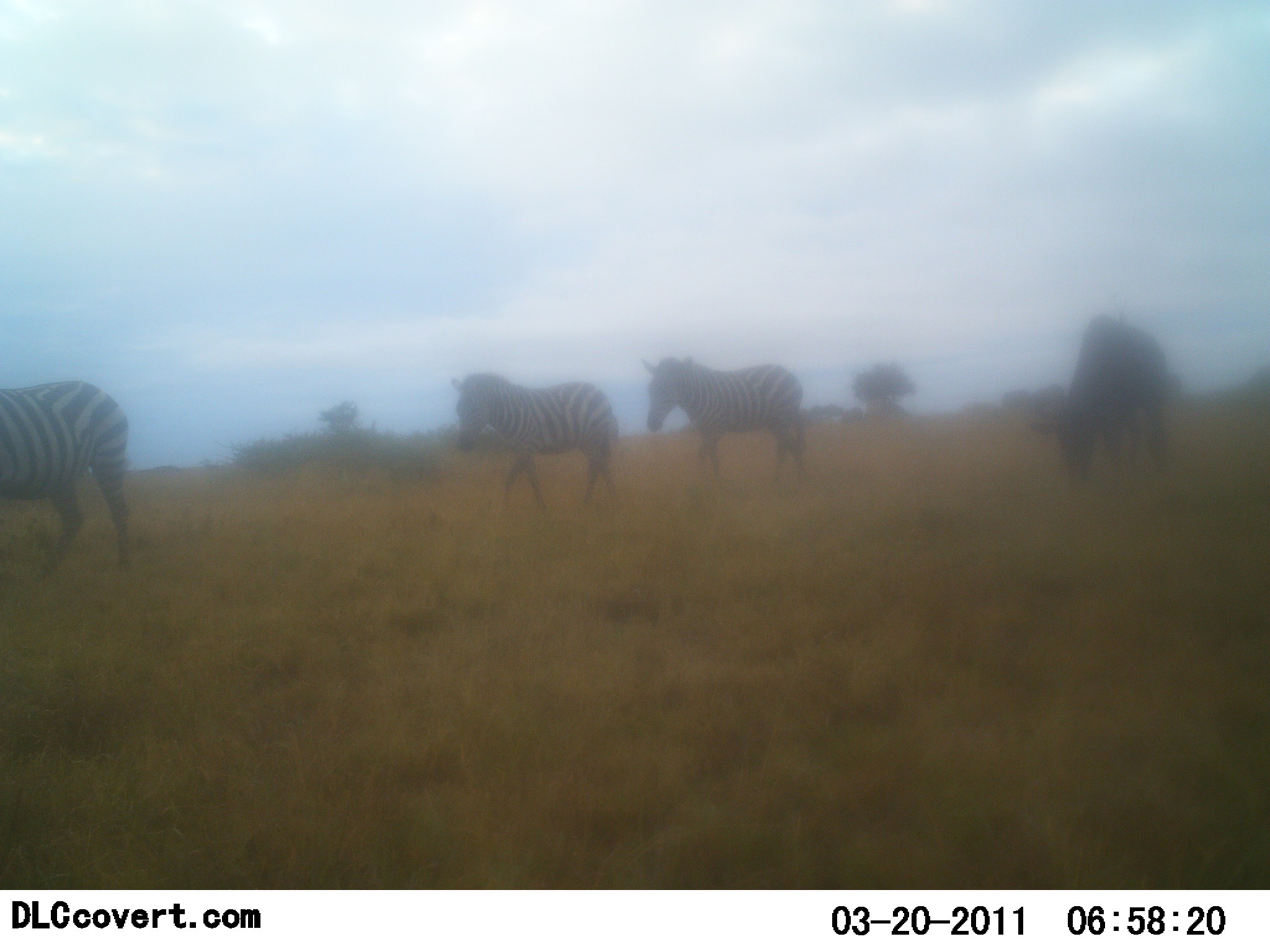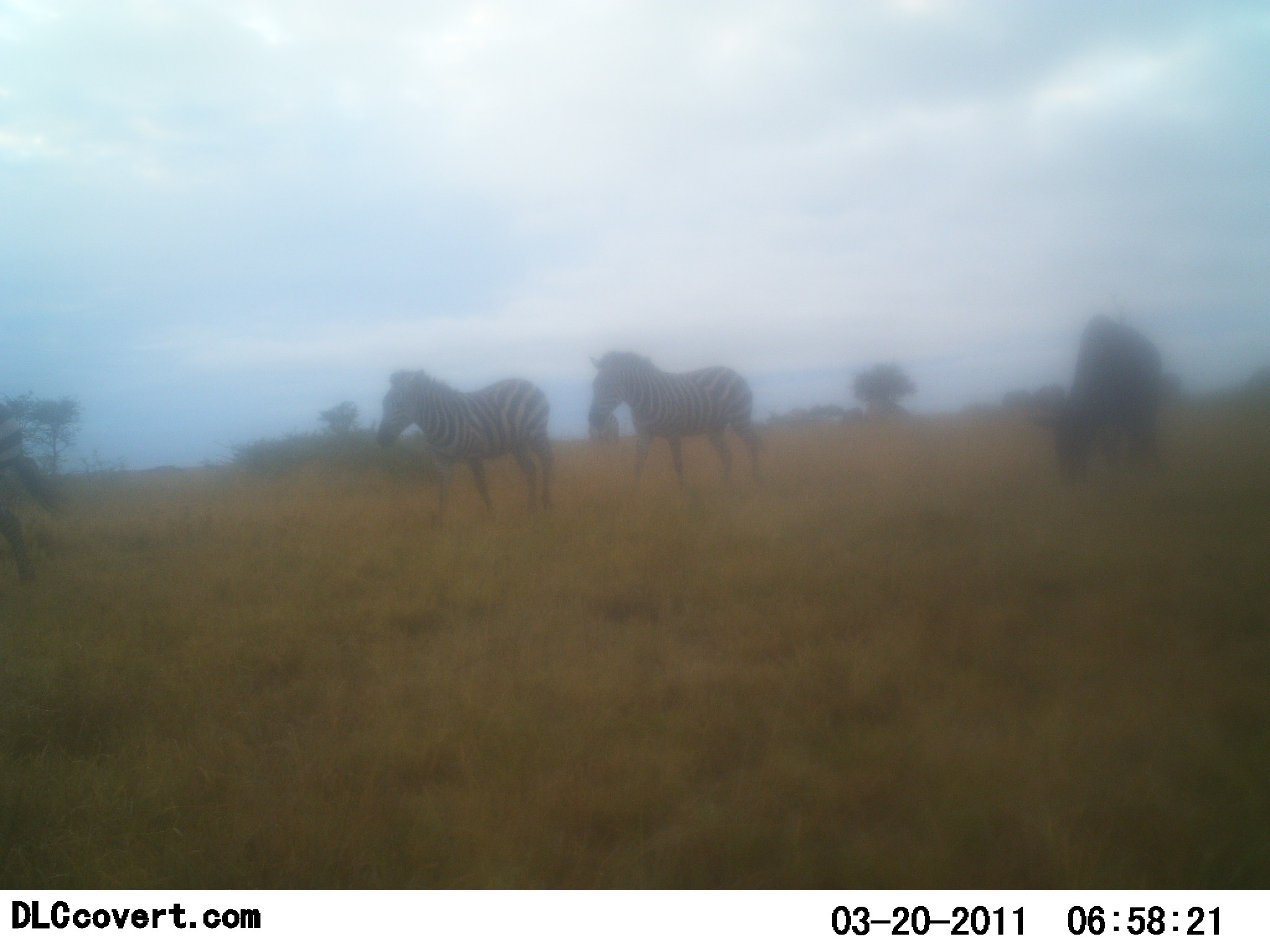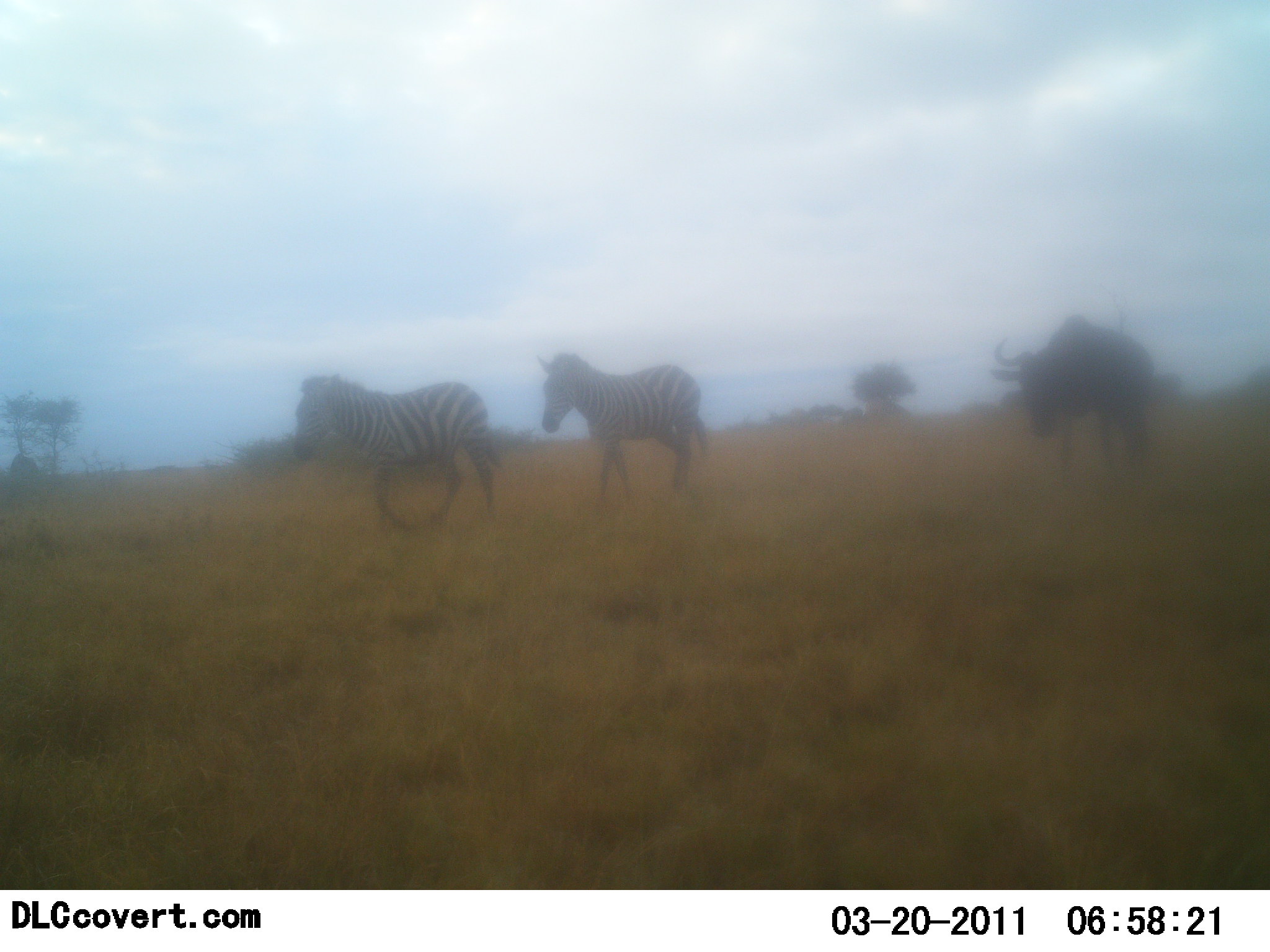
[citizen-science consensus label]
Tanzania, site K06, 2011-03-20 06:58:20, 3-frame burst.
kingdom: Animalia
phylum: Chordata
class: Mammalia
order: Artiodactyla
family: Bovidae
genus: Connochaetes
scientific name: Connochaetes taurinus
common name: blue wildebeest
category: wildebeest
Wildebeest (blue wildebeest) (Connochaetes taurinus), count 1. Behavior (volunteer vote fractions): standing 9%, resting 0%, moving 0%, interacting 0%. Young present (vote fraction): 0%. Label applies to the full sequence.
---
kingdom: Animalia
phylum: Chordata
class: Mammalia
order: Perissodactyla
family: Equidae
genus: Equus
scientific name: Equus quagga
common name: plains zebra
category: zebra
Zebra (plains zebra) (Equus quagga), count 3. Behavior (volunteer vote fractions): standing 7%, resting 7%, moving 87%, interacting 0%. Young present (vote fraction): 0%. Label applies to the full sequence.